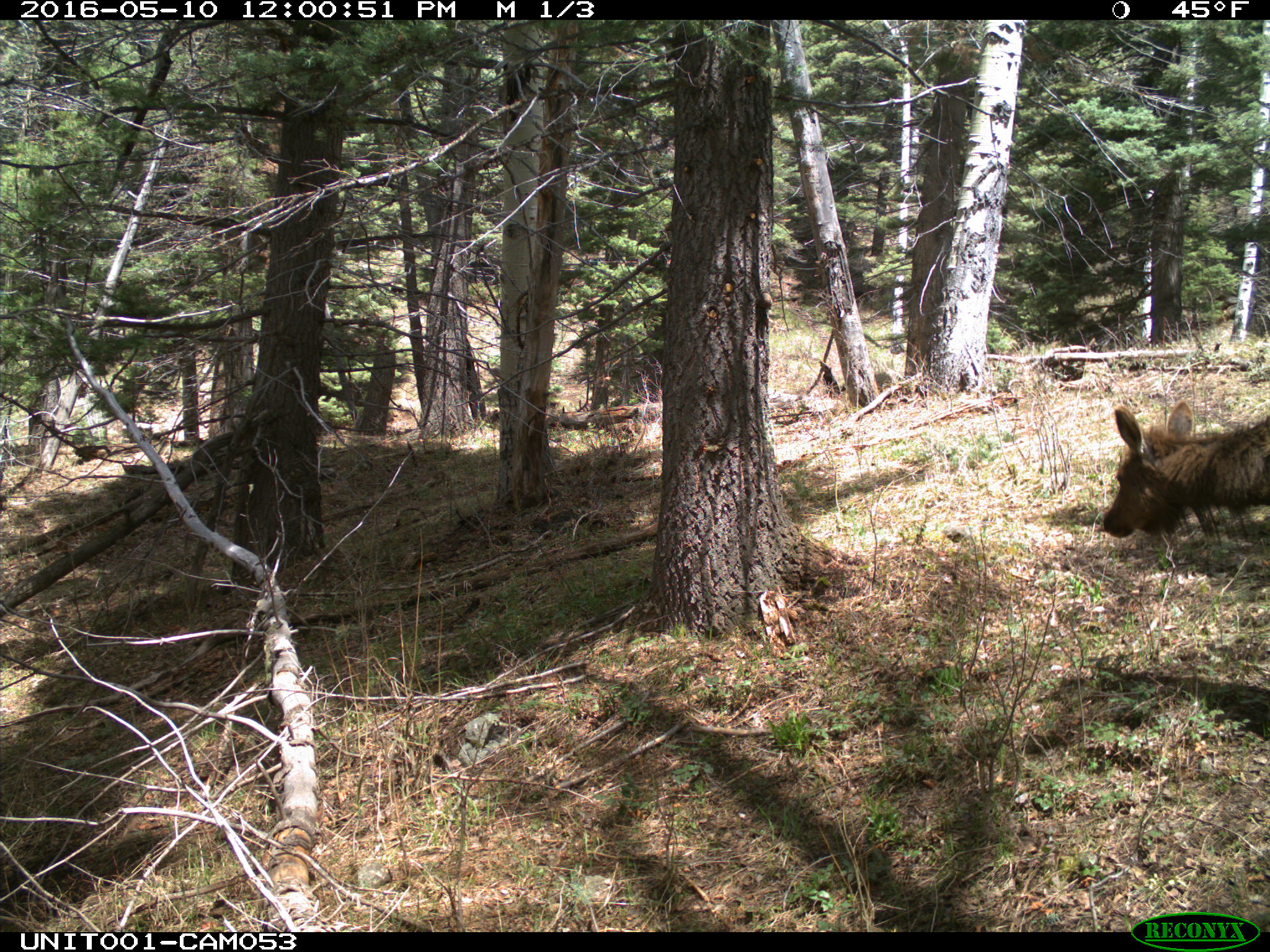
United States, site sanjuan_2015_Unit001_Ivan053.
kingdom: Animalia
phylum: Chordata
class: Mammalia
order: Artiodactyla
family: Cervidae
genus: Cervus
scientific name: Cervus elaphus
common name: red deer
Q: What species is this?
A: Cervus elaphus (red deer).